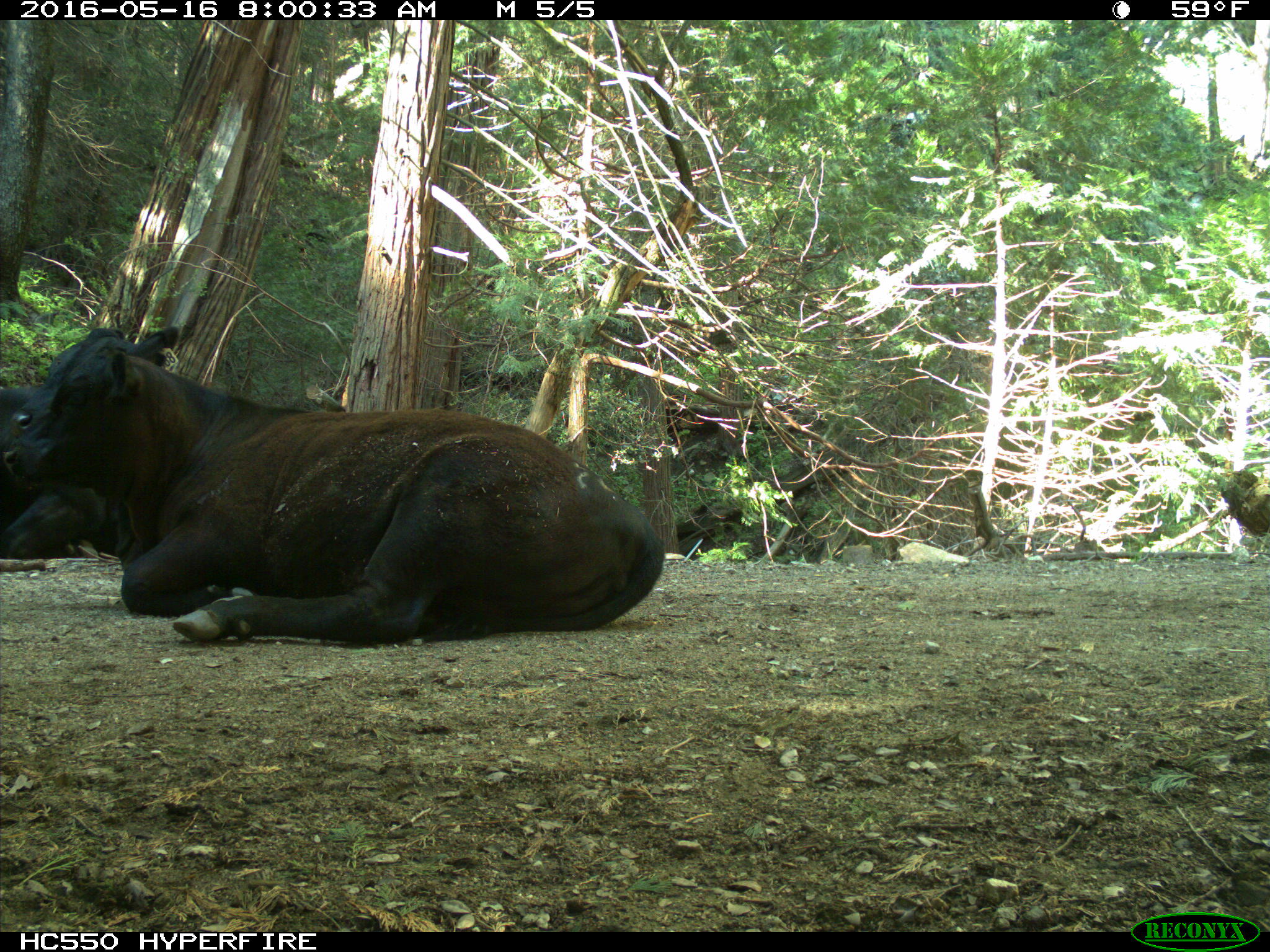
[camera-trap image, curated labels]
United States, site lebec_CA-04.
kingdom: Animalia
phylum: Chordata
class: Mammalia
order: Artiodactyla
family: Bovidae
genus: Bos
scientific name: Bos taurus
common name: domestic cow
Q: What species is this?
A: Bos taurus (domestic cow).